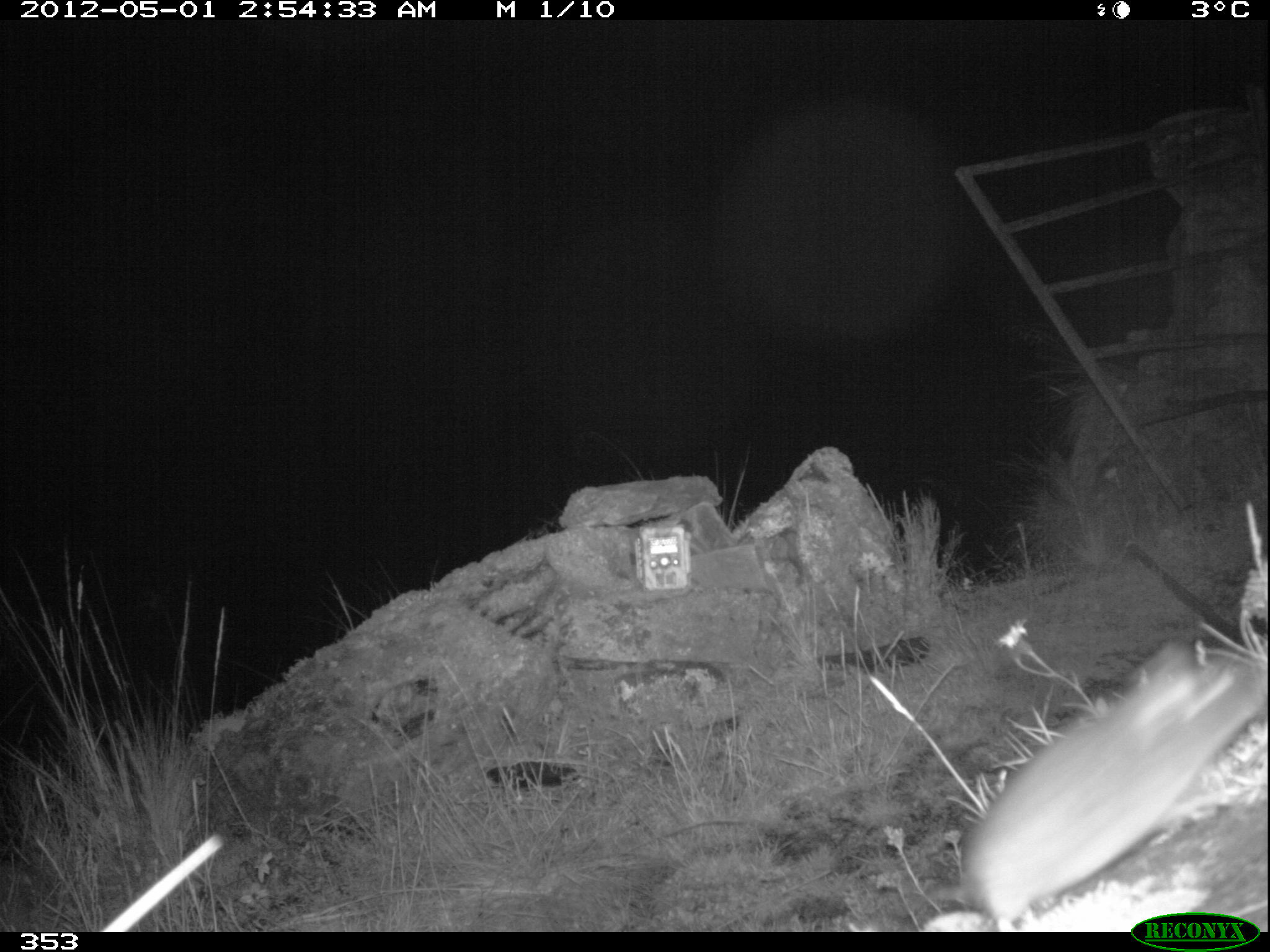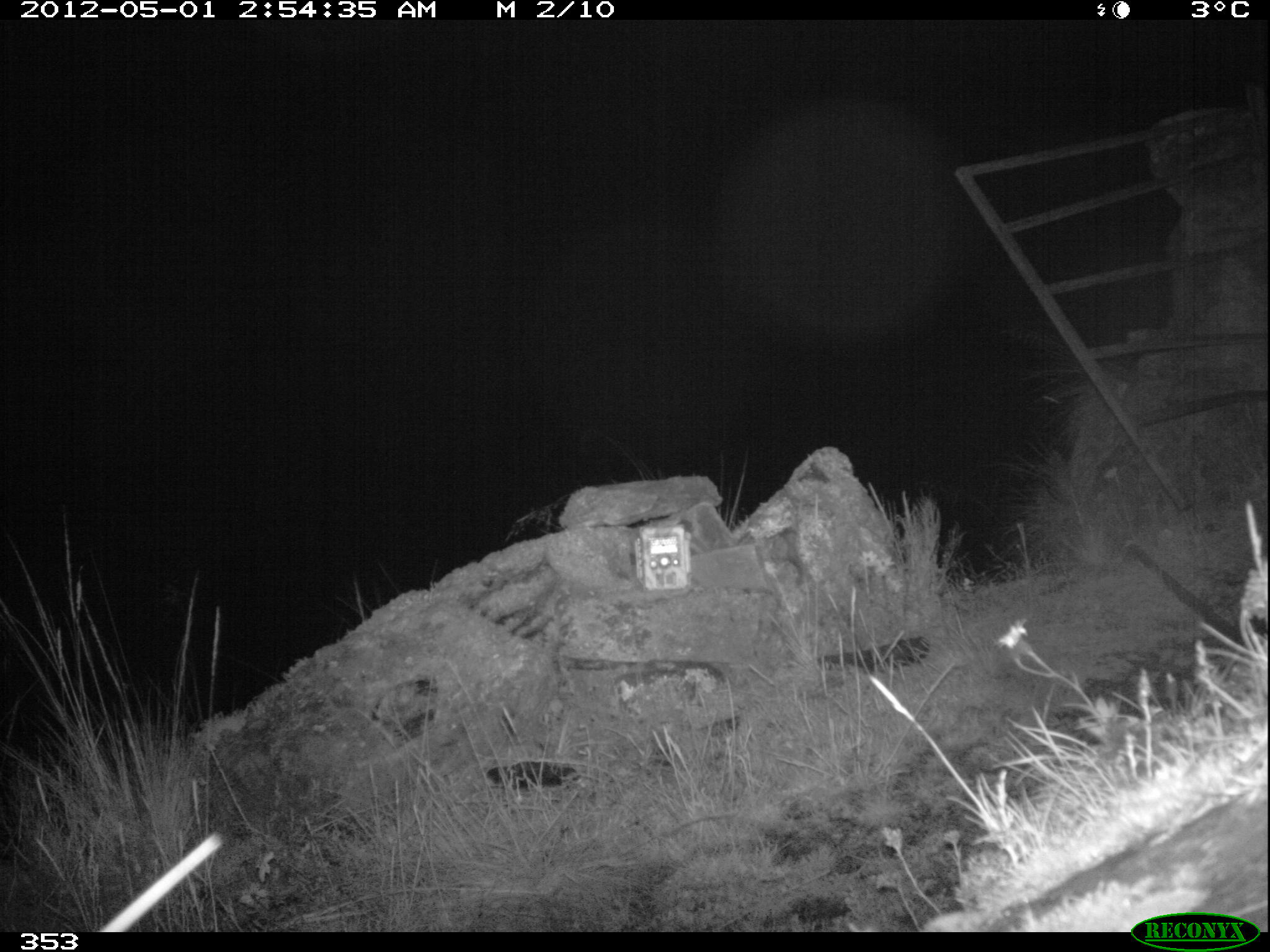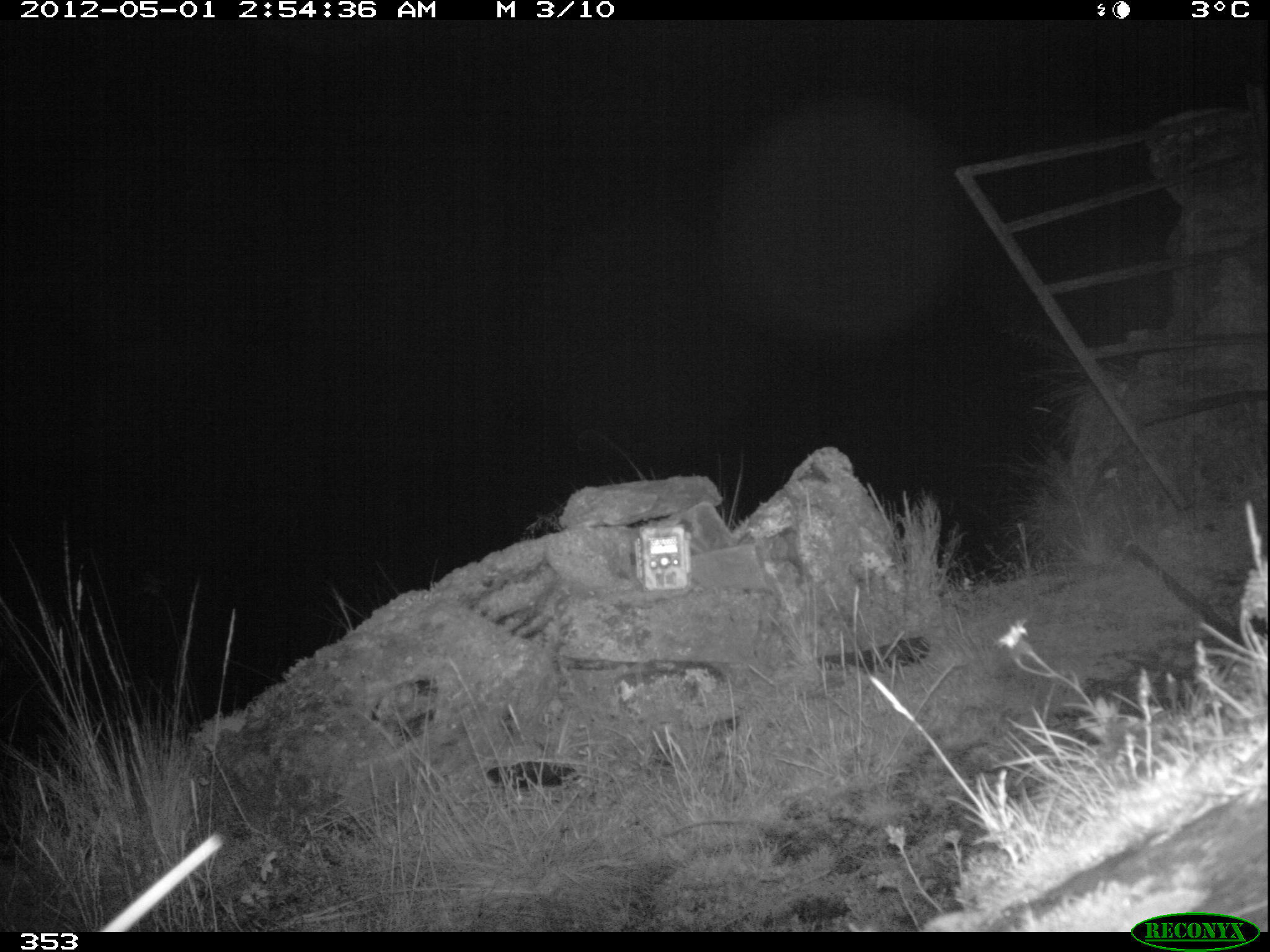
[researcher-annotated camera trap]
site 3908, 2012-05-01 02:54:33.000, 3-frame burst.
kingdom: Animalia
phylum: Chordata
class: Mammalia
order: Rodentia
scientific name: Rodentia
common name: rodents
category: unknown rodent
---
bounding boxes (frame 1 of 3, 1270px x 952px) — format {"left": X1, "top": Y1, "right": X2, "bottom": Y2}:
unknown rodent: {"left": 928, "top": 639, "right": 1270, "bottom": 931}